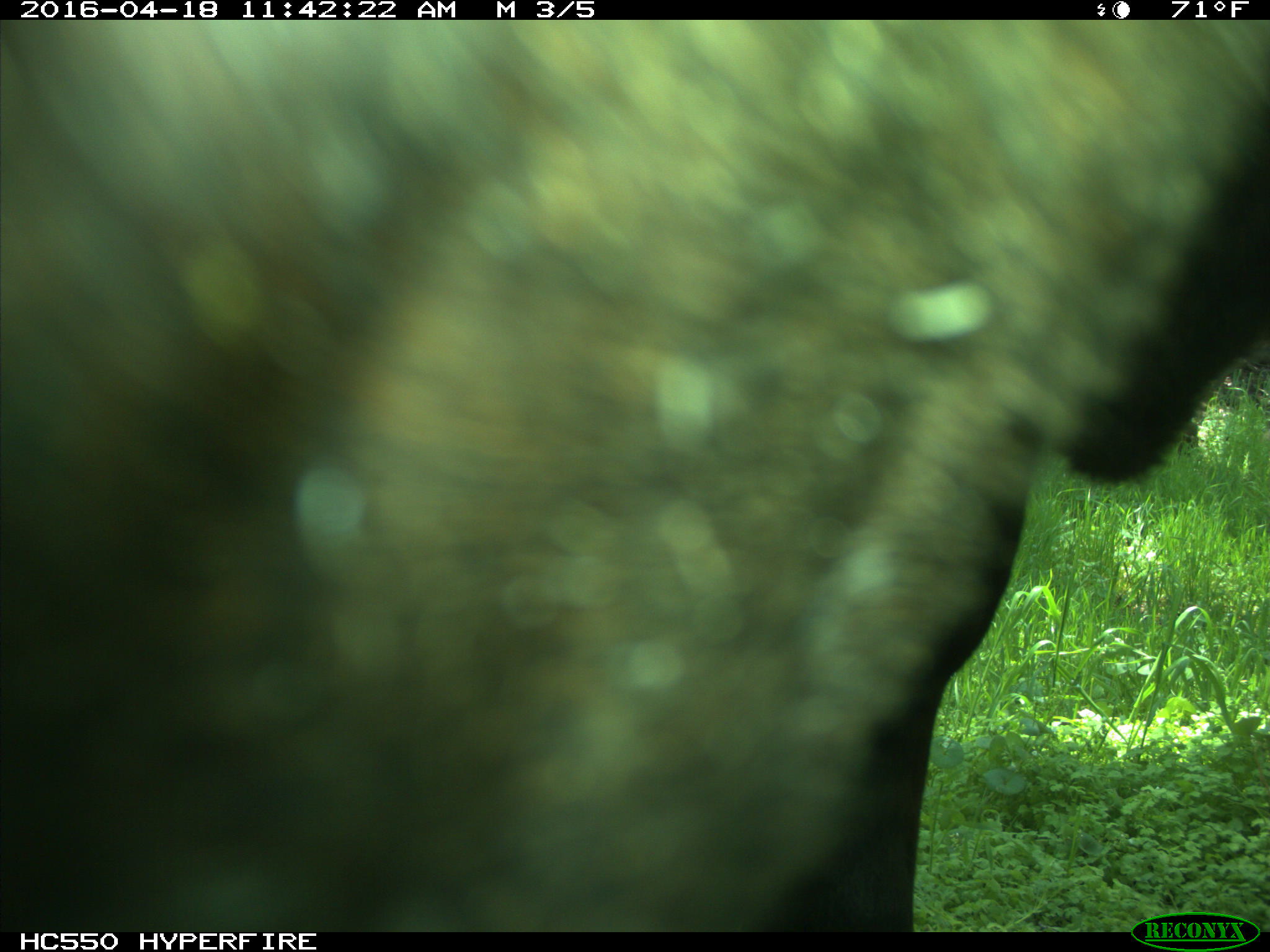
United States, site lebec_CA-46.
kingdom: Animalia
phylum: Chordata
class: Mammalia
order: Artiodactyla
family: Bovidae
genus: Bos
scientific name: Bos taurus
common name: domestic cow